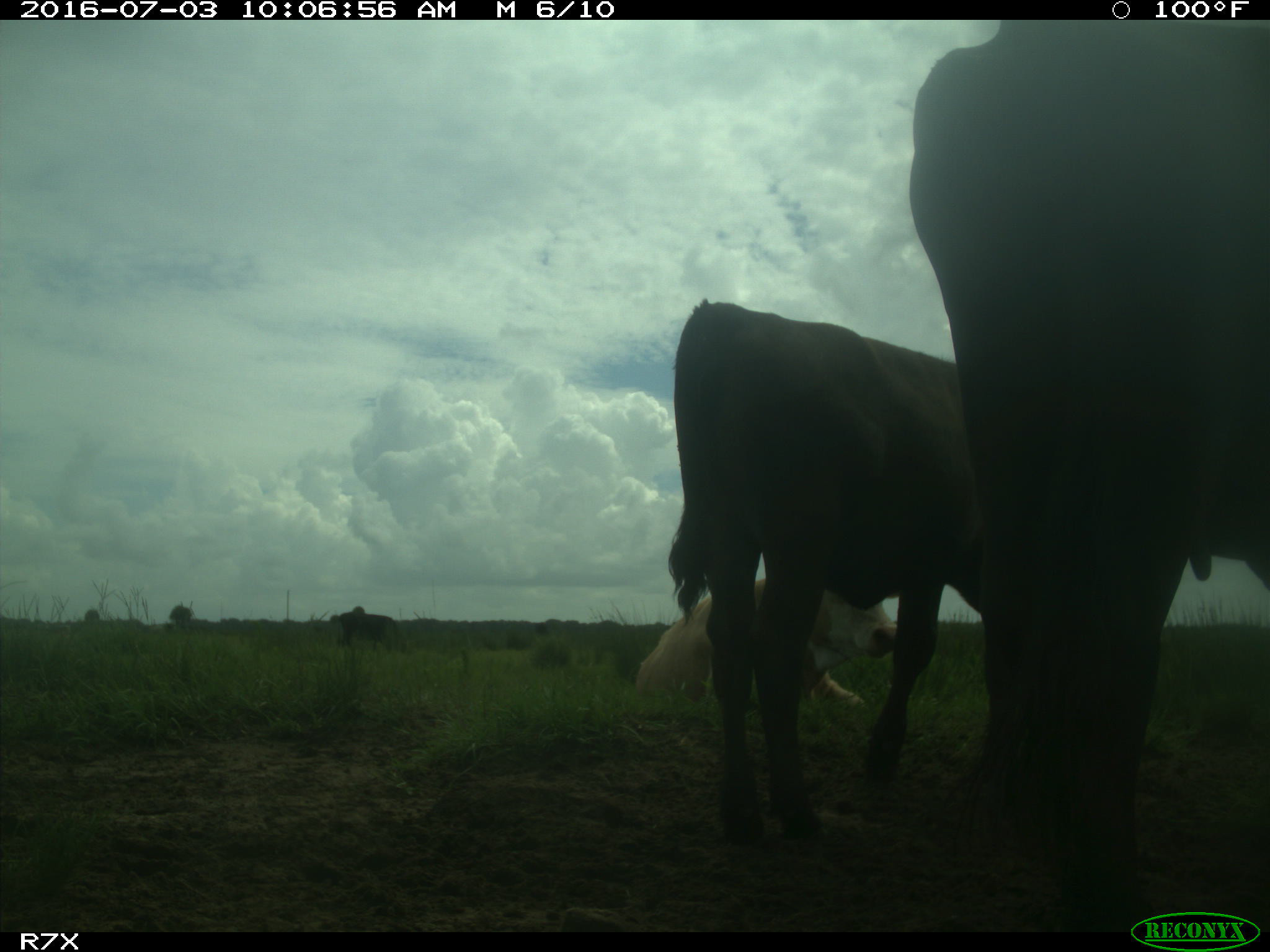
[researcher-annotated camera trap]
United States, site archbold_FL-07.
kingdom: Animalia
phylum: Chordata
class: Mammalia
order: Artiodactyla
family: Bovidae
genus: Bos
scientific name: Bos taurus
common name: domestic cow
Bos taurus (domestic cow).